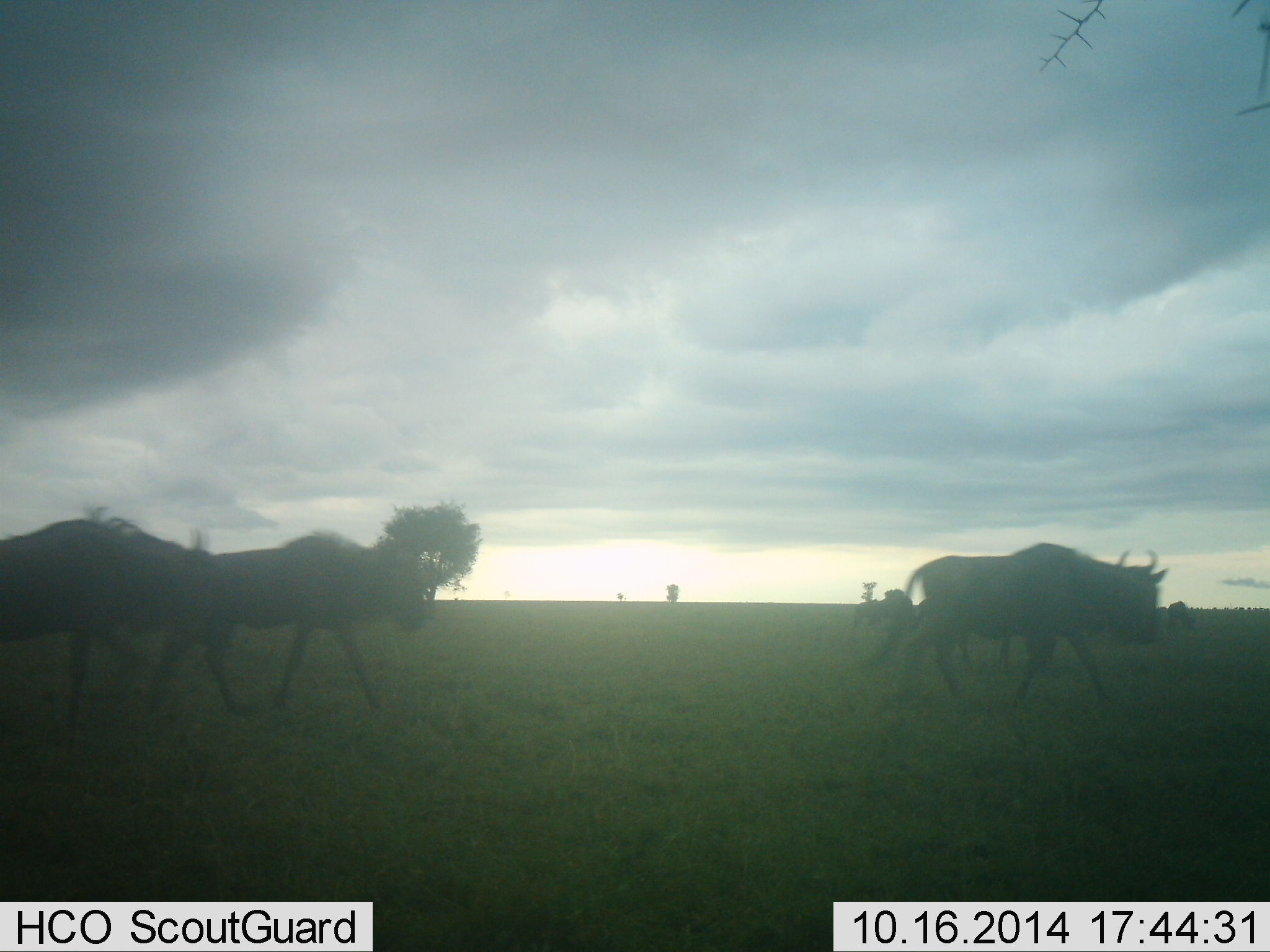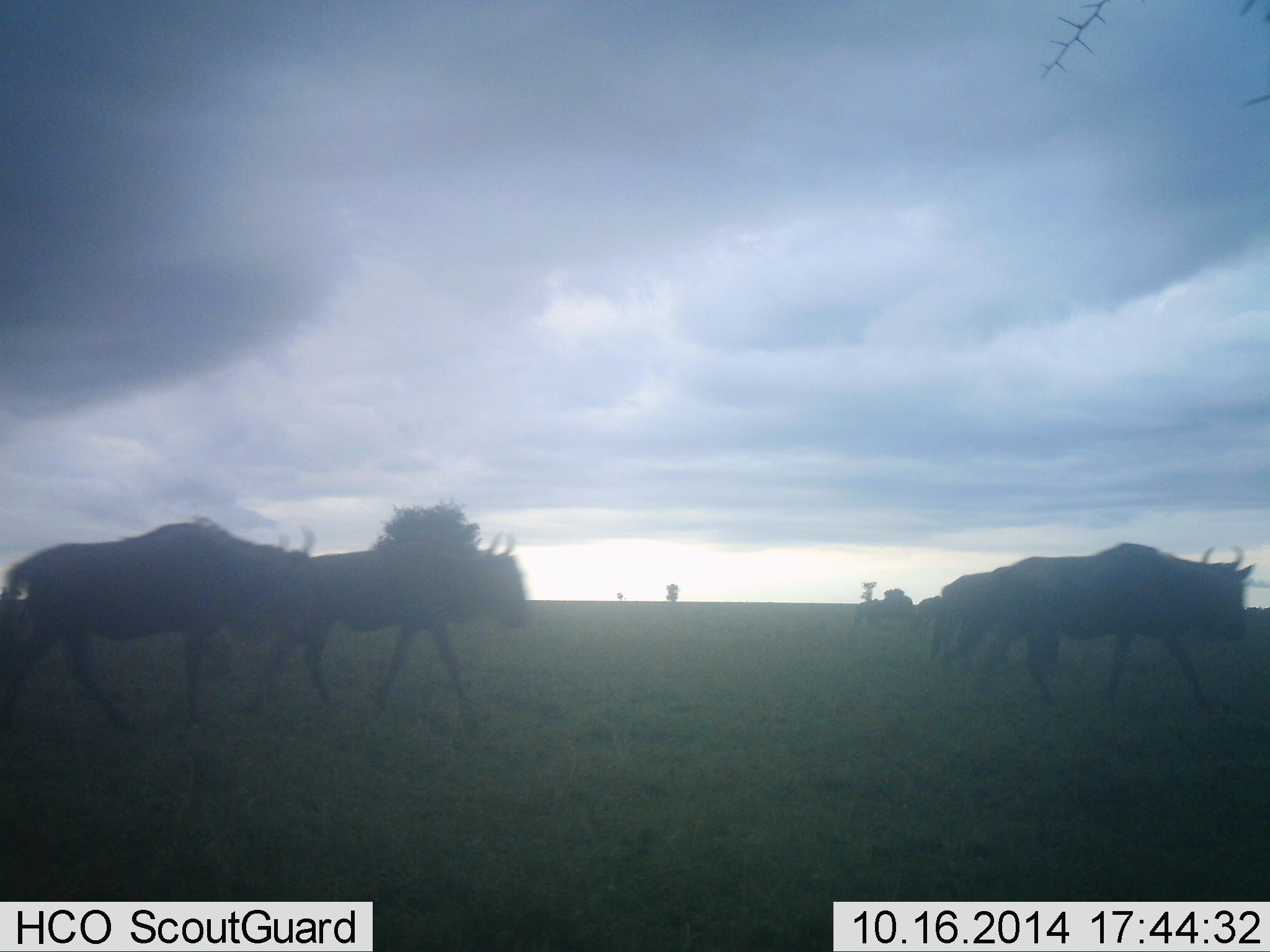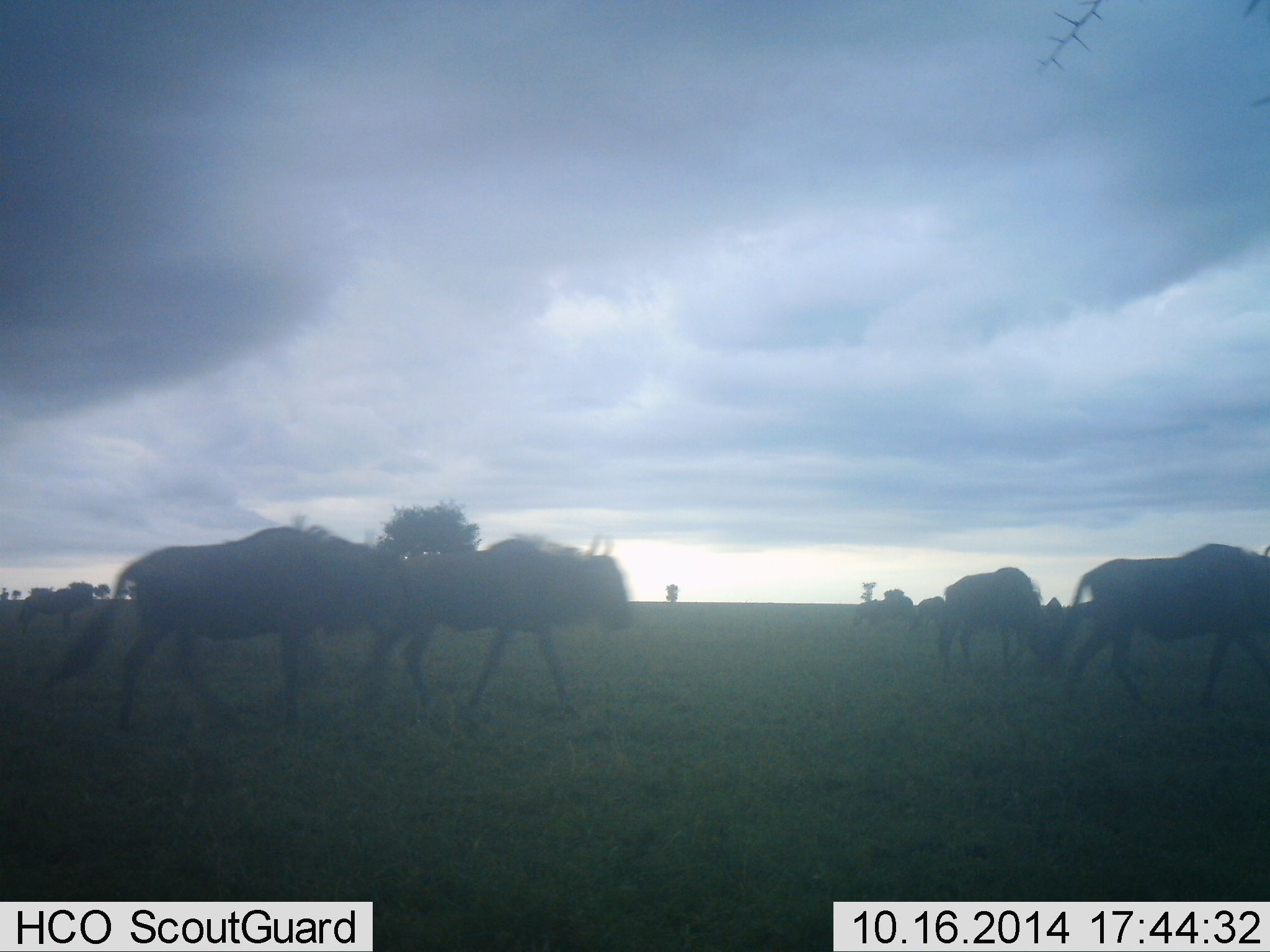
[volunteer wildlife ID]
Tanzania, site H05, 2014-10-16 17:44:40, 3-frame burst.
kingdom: Animalia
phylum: Chordata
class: Mammalia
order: Artiodactyla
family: Bovidae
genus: Connochaetes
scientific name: Connochaetes taurinus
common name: blue wildebeest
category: wildebeest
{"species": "wildebeest (blue wildebeest) (Connochaetes taurinus)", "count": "6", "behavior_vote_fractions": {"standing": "0%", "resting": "0%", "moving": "100%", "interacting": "0%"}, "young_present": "0%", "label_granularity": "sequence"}